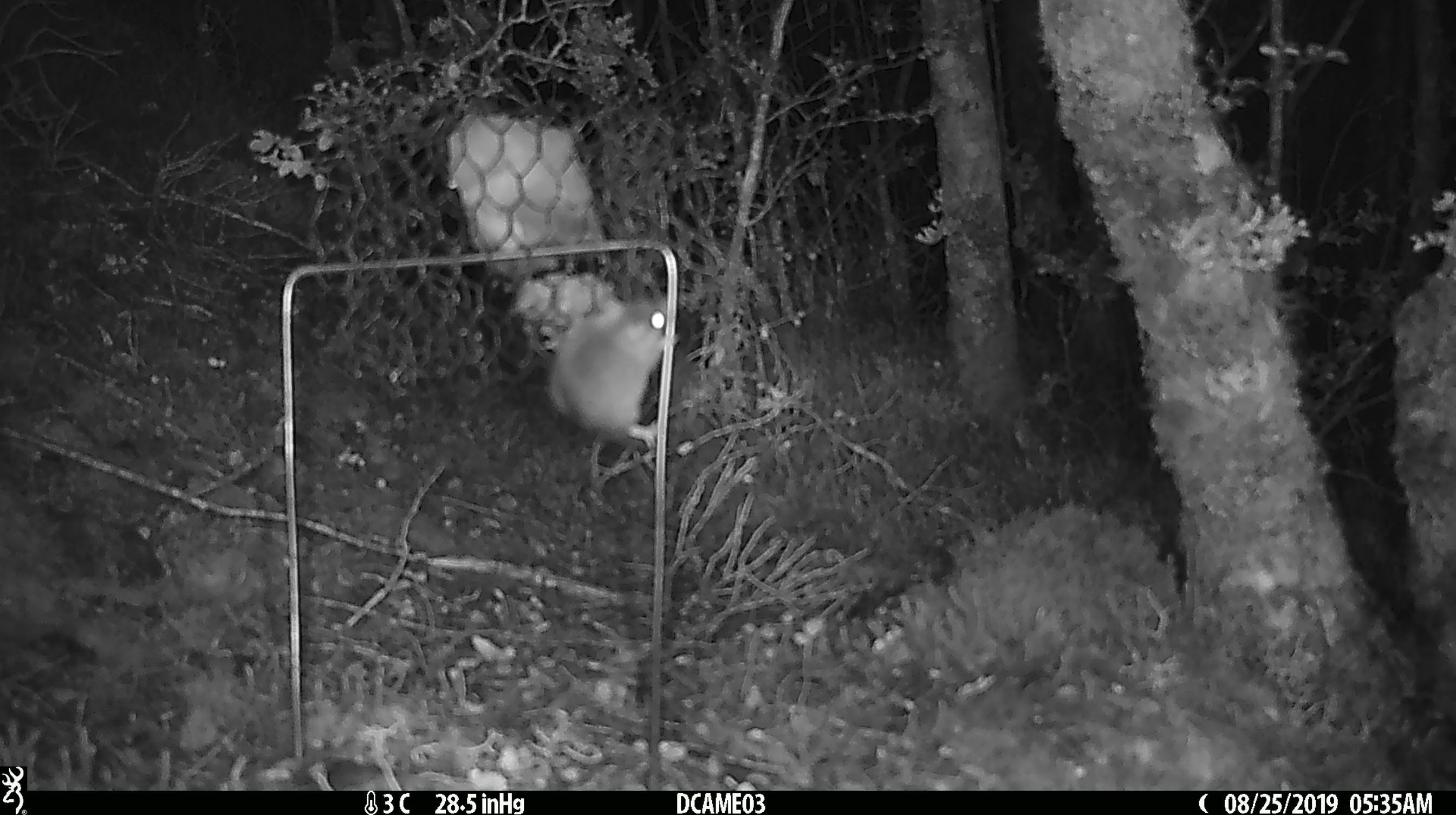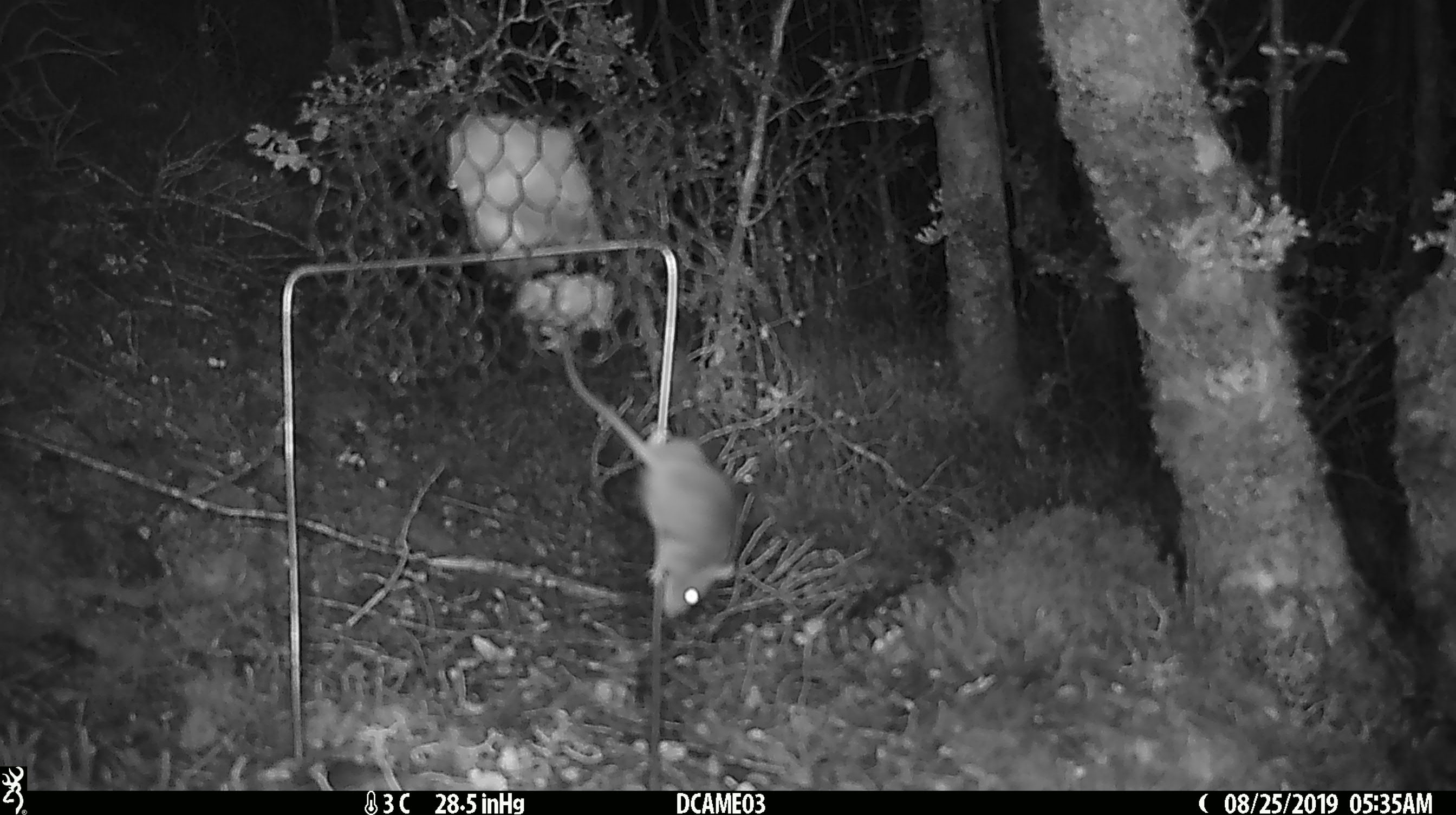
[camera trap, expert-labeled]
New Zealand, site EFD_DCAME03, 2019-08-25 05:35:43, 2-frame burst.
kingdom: Animalia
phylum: Chordata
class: Mammalia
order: Rodentia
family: Muridae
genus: Mus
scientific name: Mus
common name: mouse